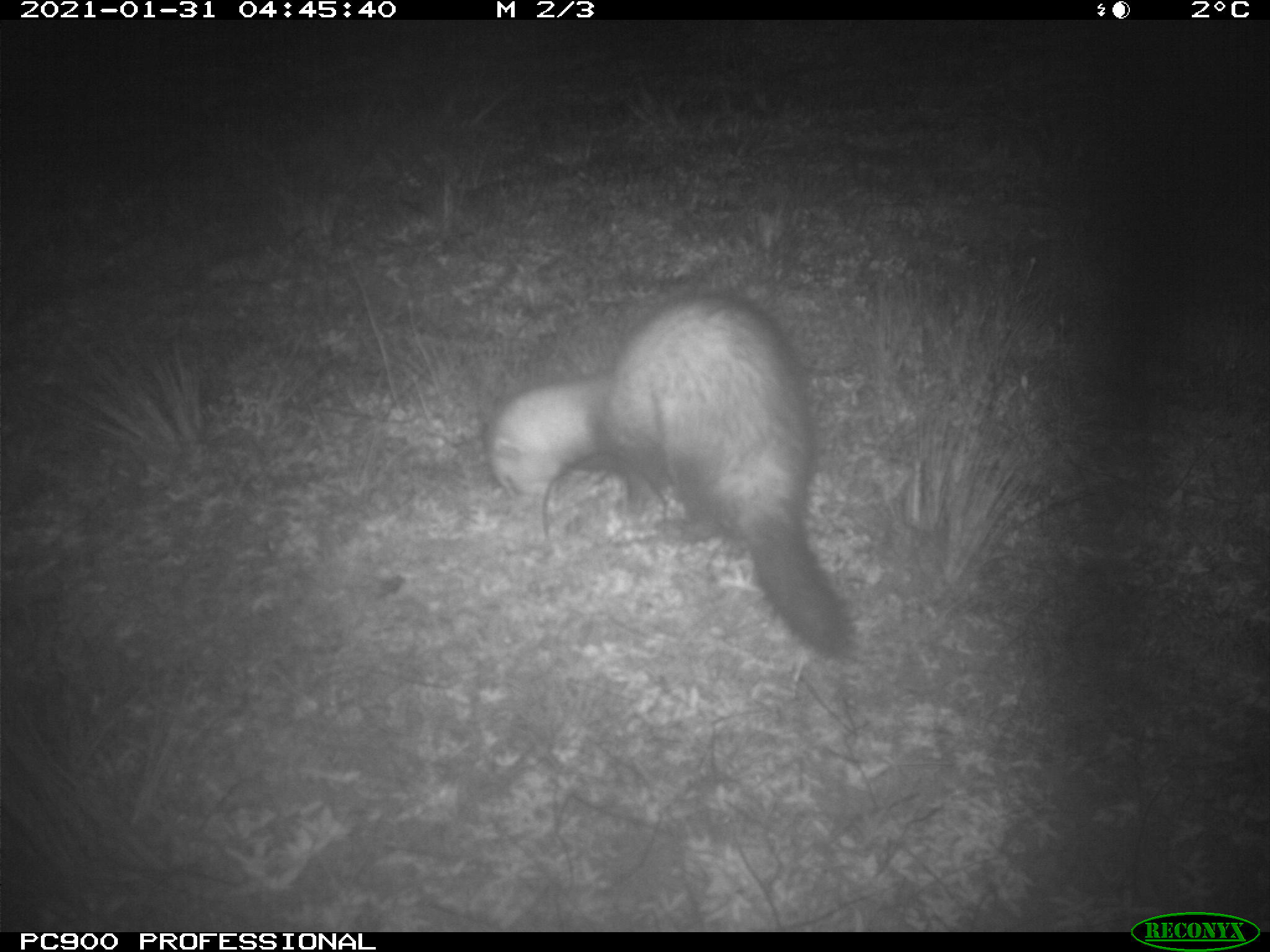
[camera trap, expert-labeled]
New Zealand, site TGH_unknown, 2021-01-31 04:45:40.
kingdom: Animalia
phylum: Chordata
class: Mammalia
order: Carnivora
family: Mustelidae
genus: Mustela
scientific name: Mustela furo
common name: ferret